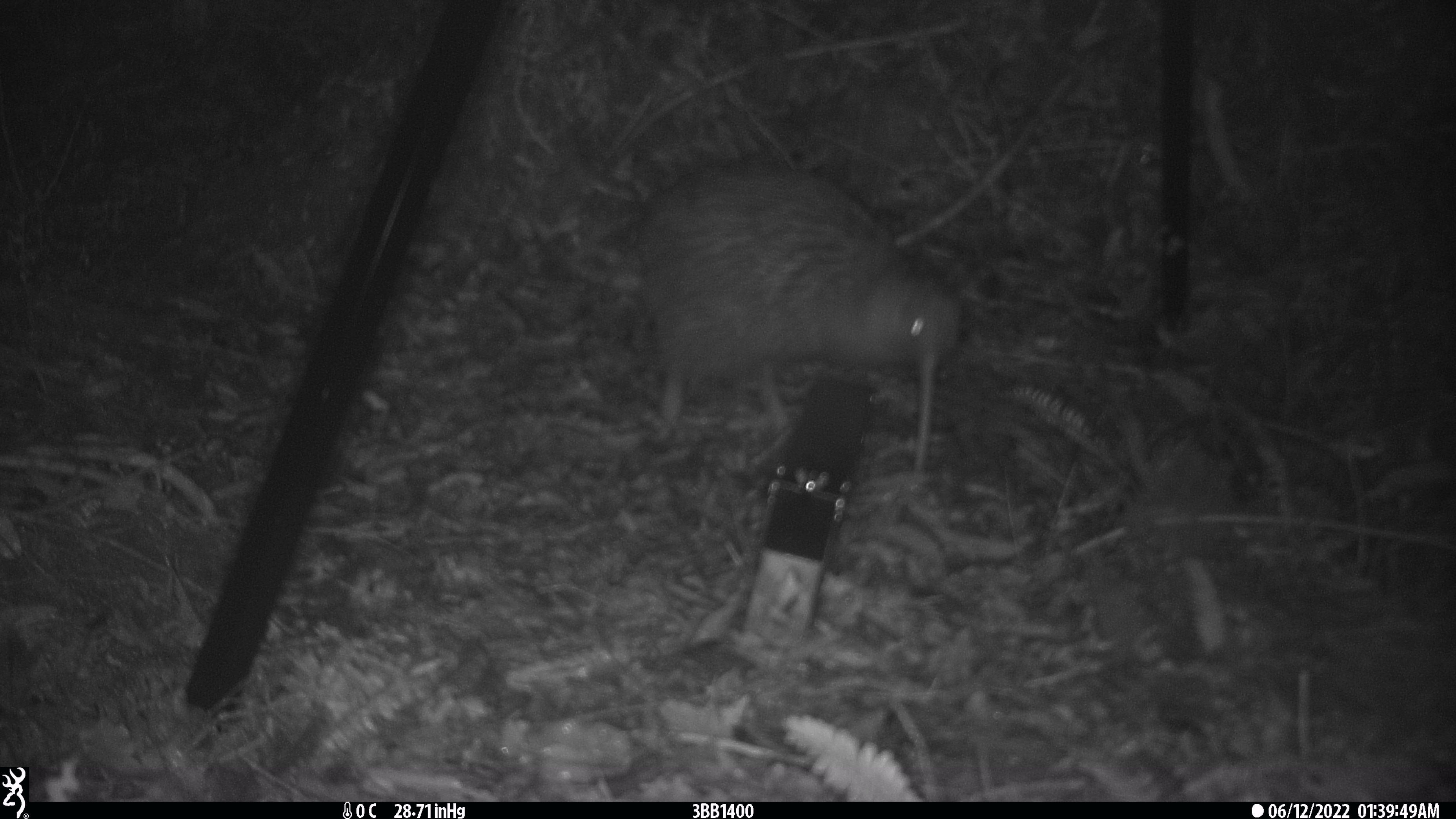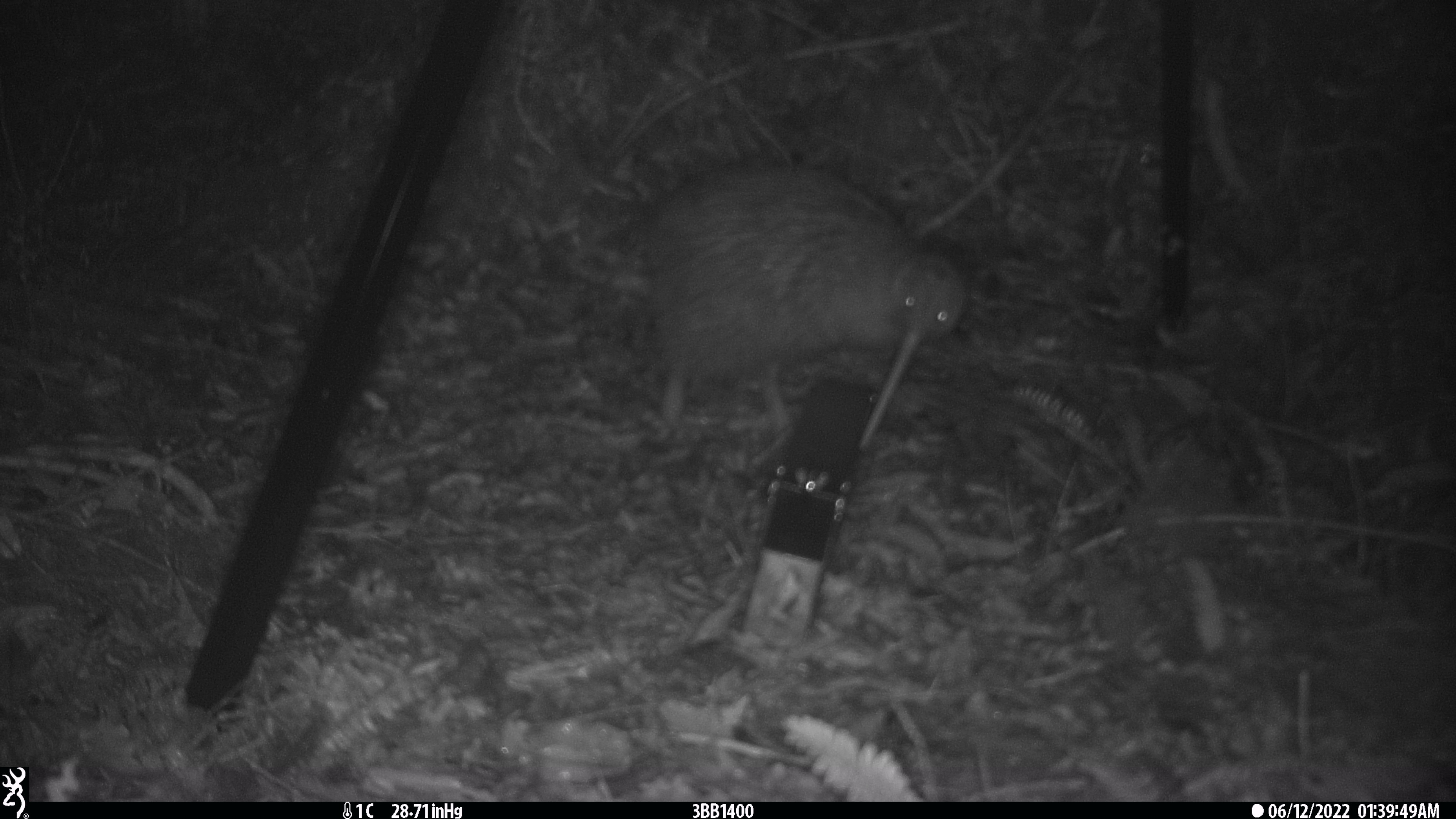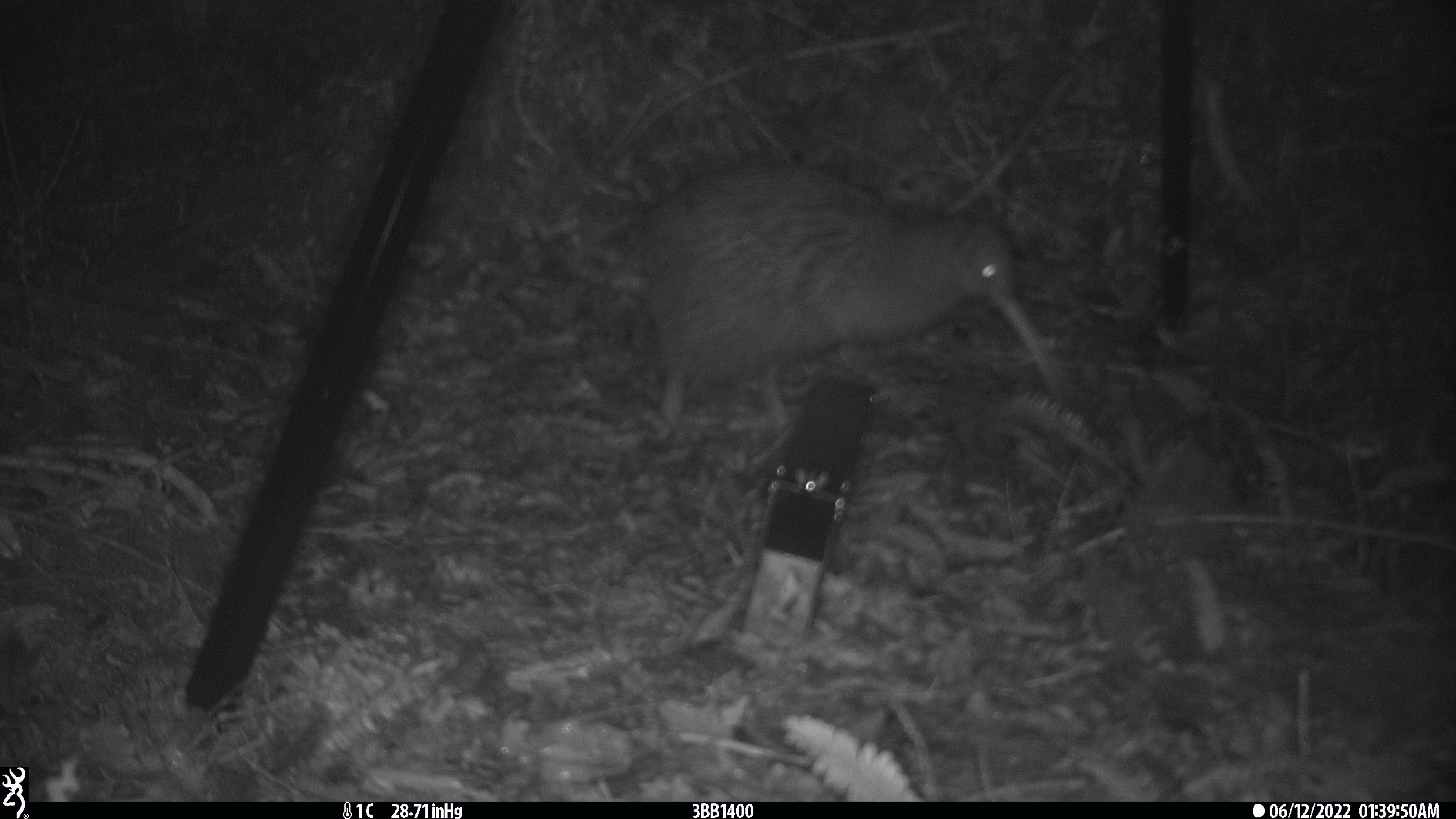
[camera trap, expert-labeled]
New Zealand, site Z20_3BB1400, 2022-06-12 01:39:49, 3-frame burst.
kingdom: Animalia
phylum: Chordata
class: Aves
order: Apterygiformes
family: Apterygidae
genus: Apteryx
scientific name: Apteryx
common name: kiwi